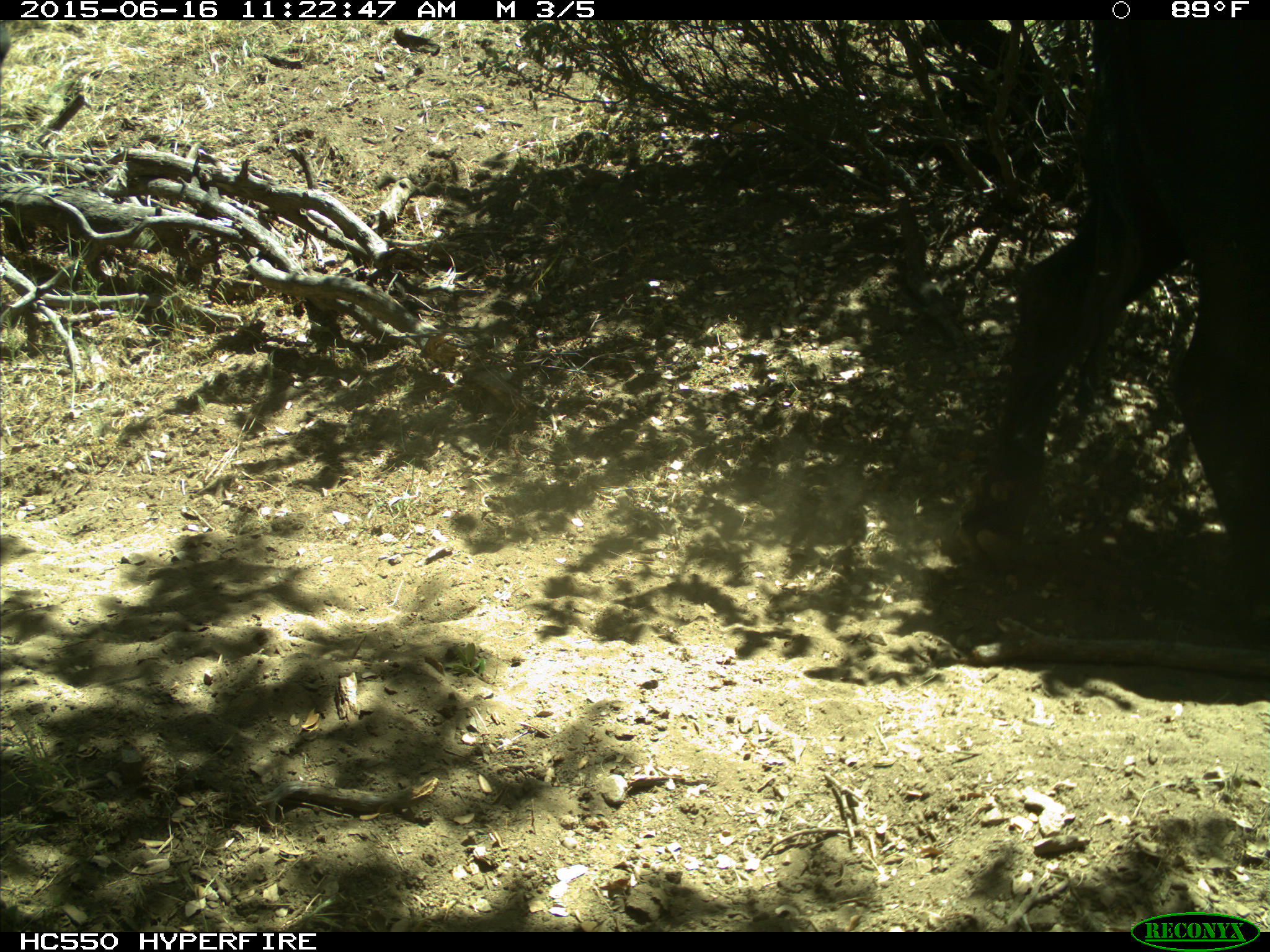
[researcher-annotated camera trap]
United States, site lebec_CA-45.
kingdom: Animalia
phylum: Chordata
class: Mammalia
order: Artiodactyla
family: Bovidae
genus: Bos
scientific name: Bos taurus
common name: domestic cow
Bos taurus (domestic cow).